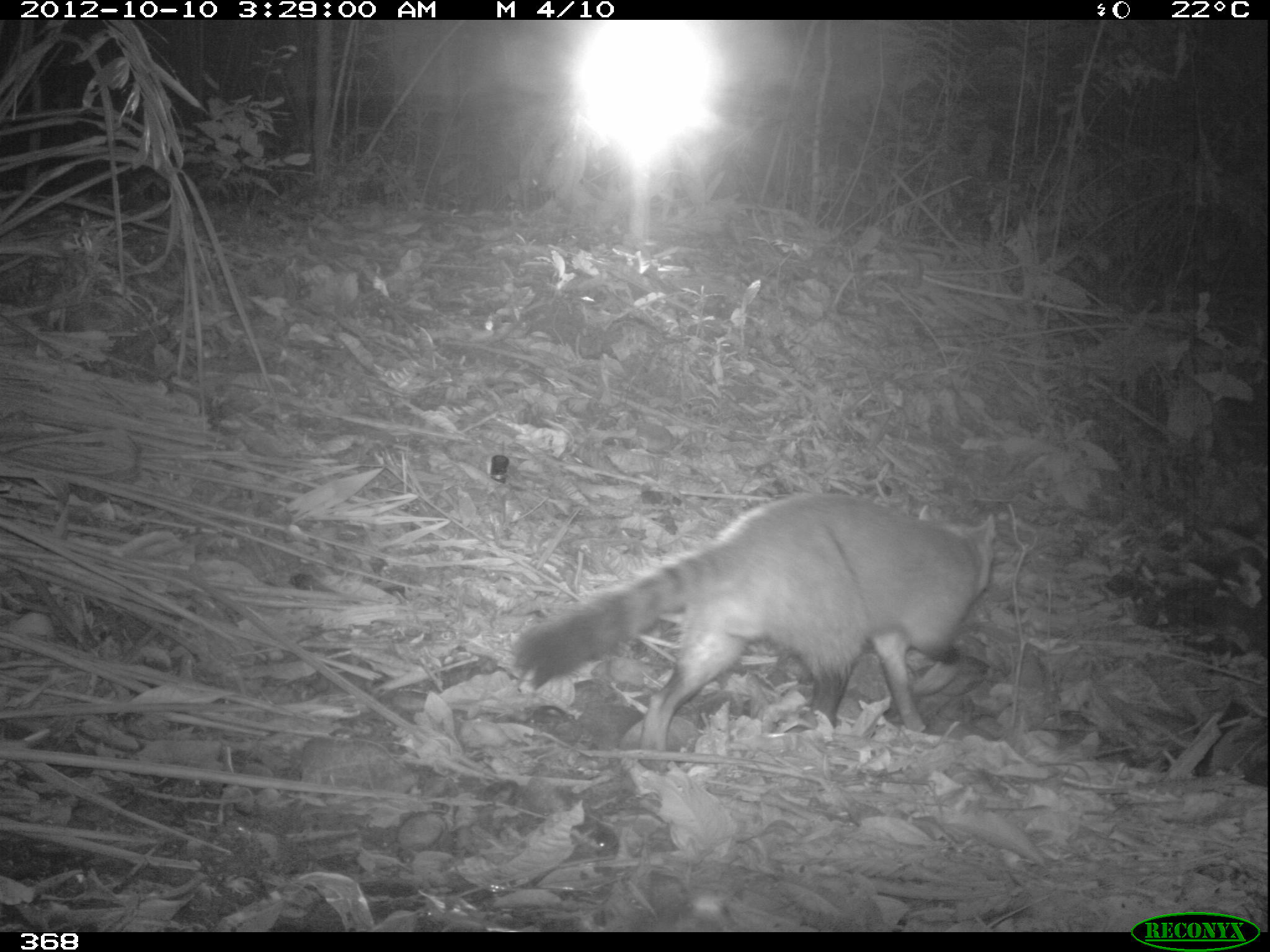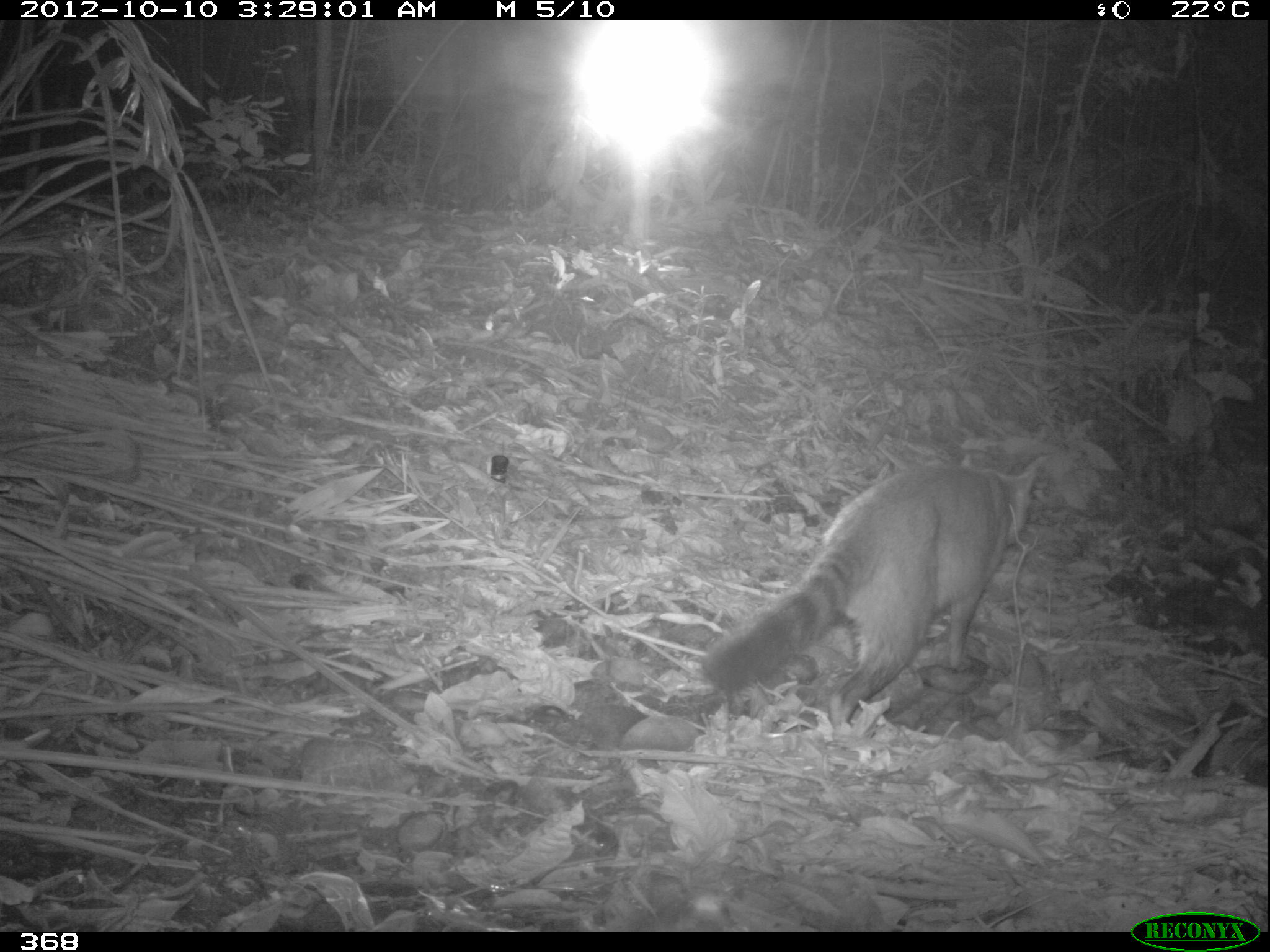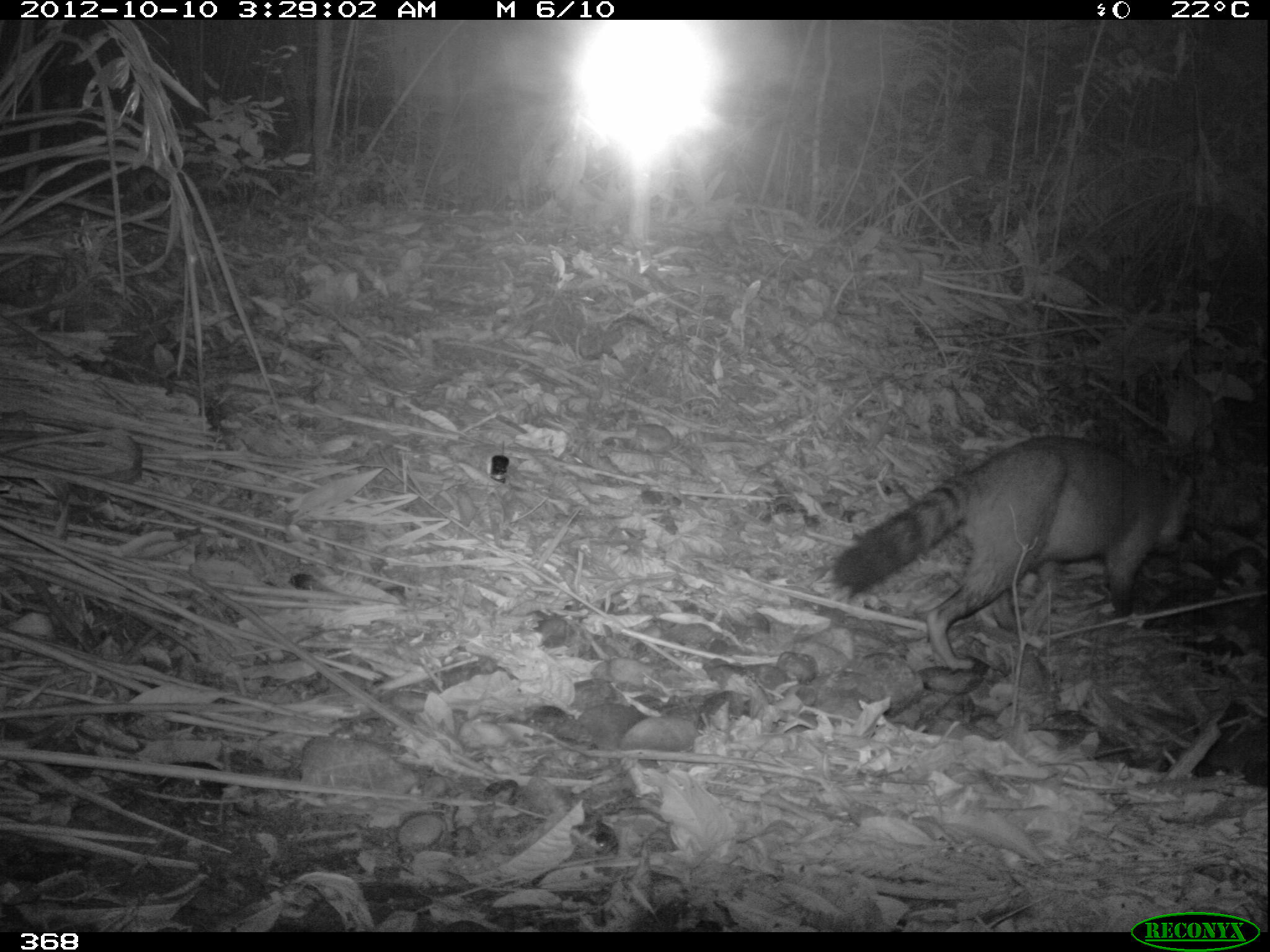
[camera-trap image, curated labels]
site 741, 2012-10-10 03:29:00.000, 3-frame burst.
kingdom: Animalia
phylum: Chordata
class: Mammalia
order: Carnivora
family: Procyonidae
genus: Procyon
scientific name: Procyon cancrivorus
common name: crab-eating raccoon